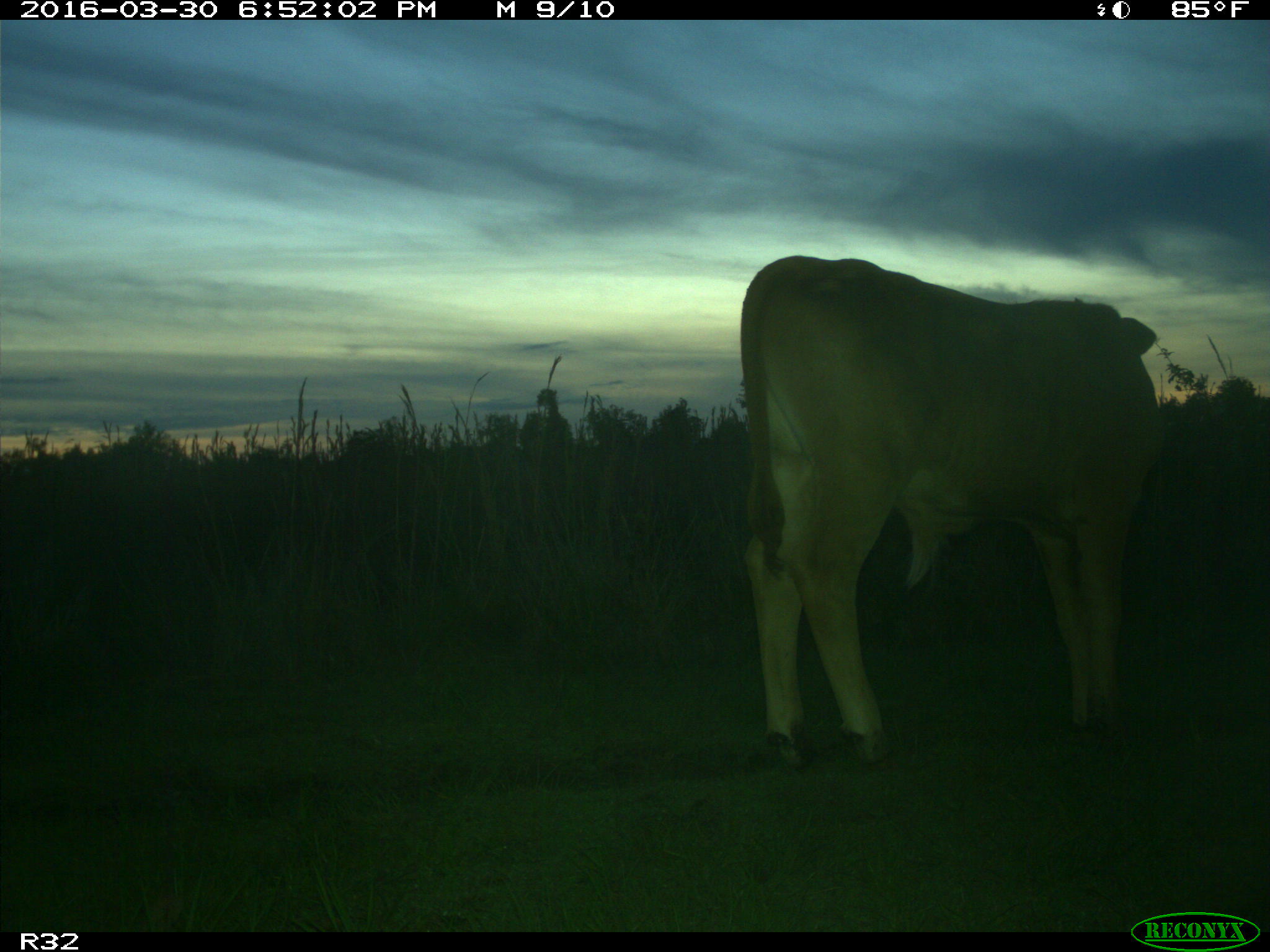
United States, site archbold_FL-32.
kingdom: Animalia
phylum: Chordata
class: Mammalia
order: Artiodactyla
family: Bovidae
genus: Bos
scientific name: Bos taurus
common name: domestic cow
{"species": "Bos taurus (domestic cow)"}